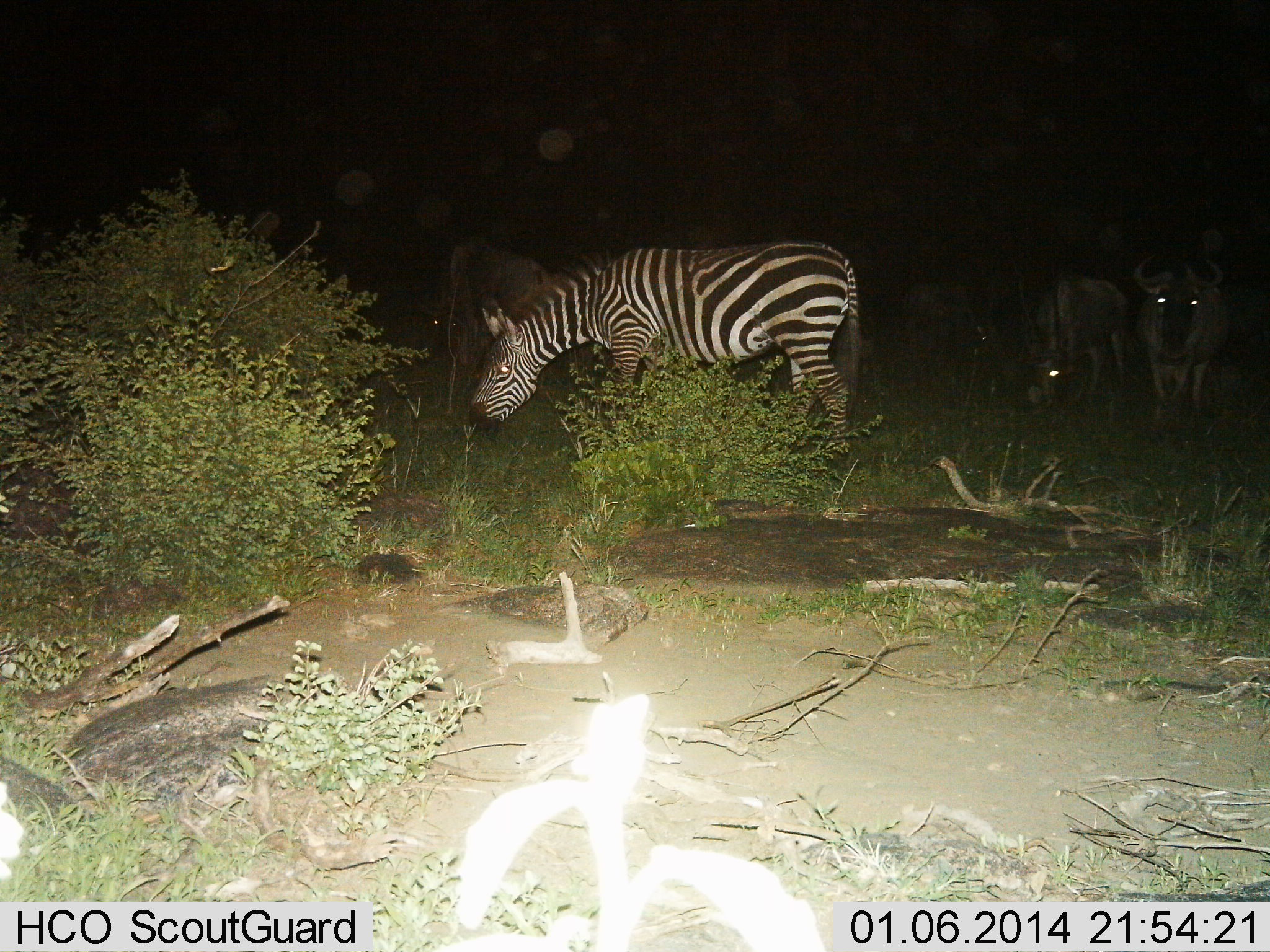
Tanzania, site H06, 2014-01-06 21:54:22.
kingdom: Animalia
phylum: Chordata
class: Mammalia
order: Artiodactyla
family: Bovidae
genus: Connochaetes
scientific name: Connochaetes taurinus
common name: blue wildebeest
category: wildebeest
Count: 3.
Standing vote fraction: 80%.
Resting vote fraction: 0%.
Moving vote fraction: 0%.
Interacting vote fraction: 10%.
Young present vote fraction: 0%.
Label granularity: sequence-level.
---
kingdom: Animalia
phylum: Chordata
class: Mammalia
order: Perissodactyla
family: Equidae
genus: Equus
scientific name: Equus quagga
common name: plains zebra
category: zebra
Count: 1.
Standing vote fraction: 69%.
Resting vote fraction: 0%.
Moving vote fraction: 0%.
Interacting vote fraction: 0%.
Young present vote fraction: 0%.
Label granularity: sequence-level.